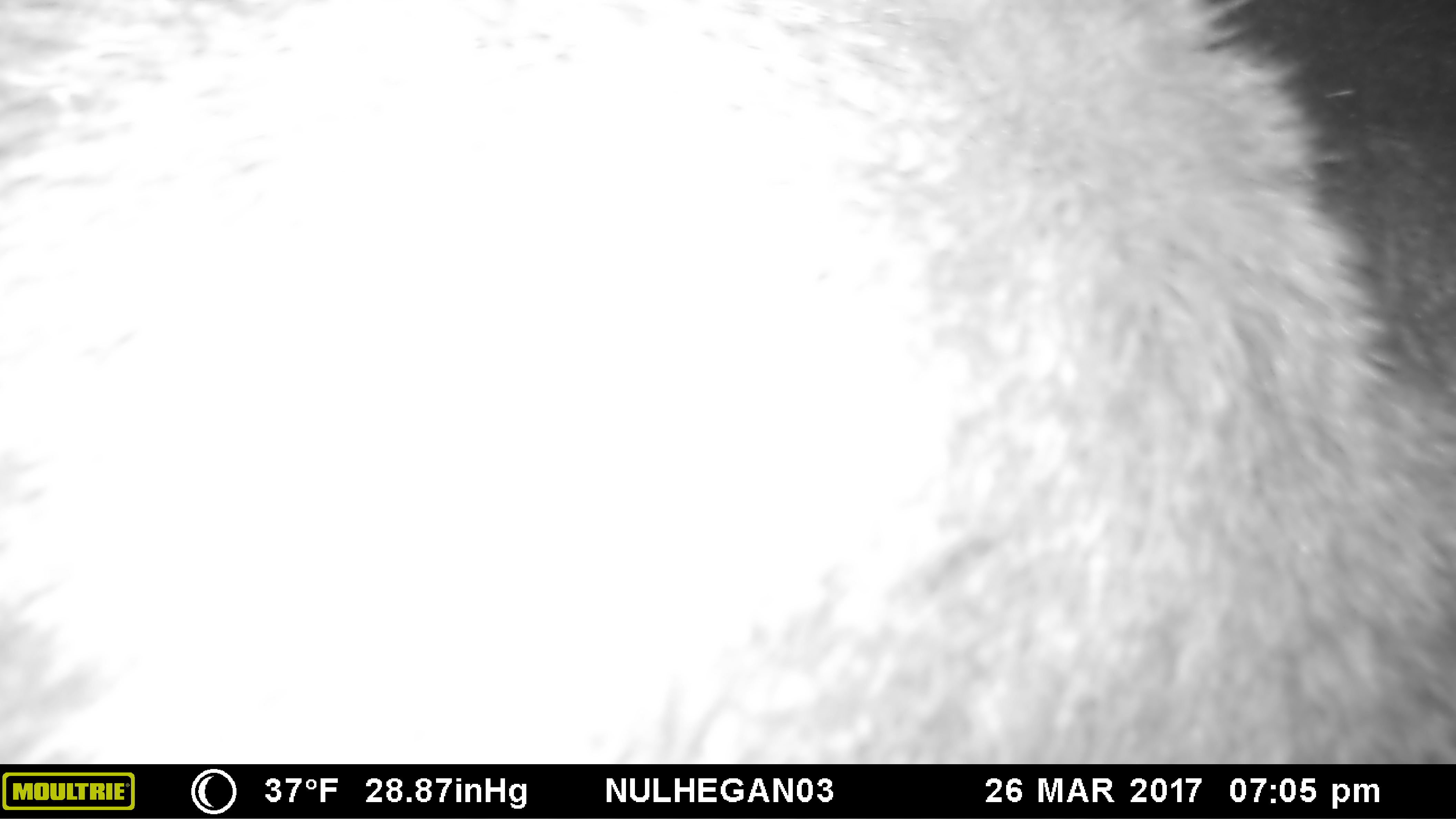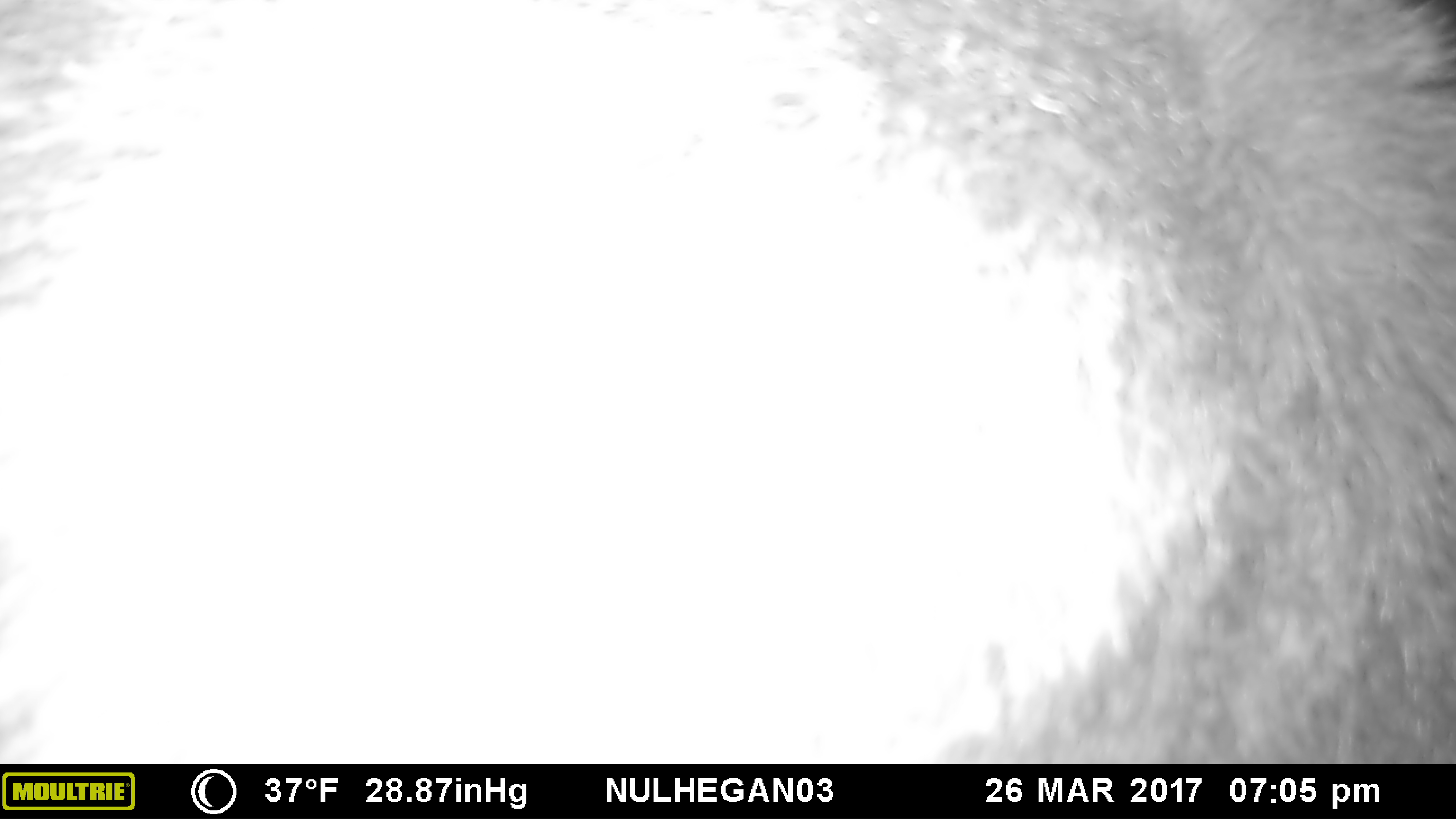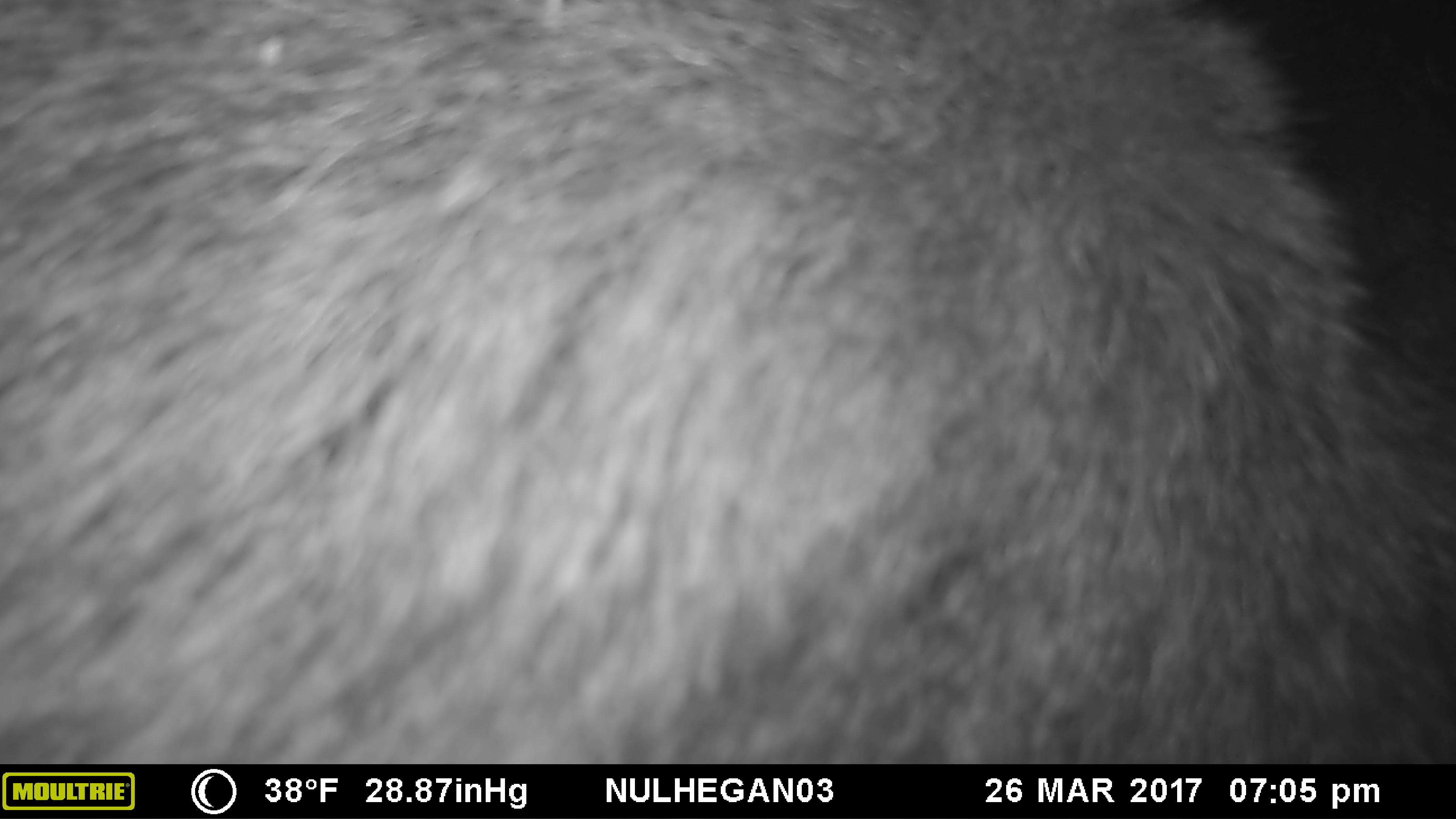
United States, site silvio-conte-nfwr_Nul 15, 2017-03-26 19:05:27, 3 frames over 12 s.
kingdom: Animalia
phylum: Chordata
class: Mammalia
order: Artiodactyla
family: Cervidae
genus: Alces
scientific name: Alces alces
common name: moose